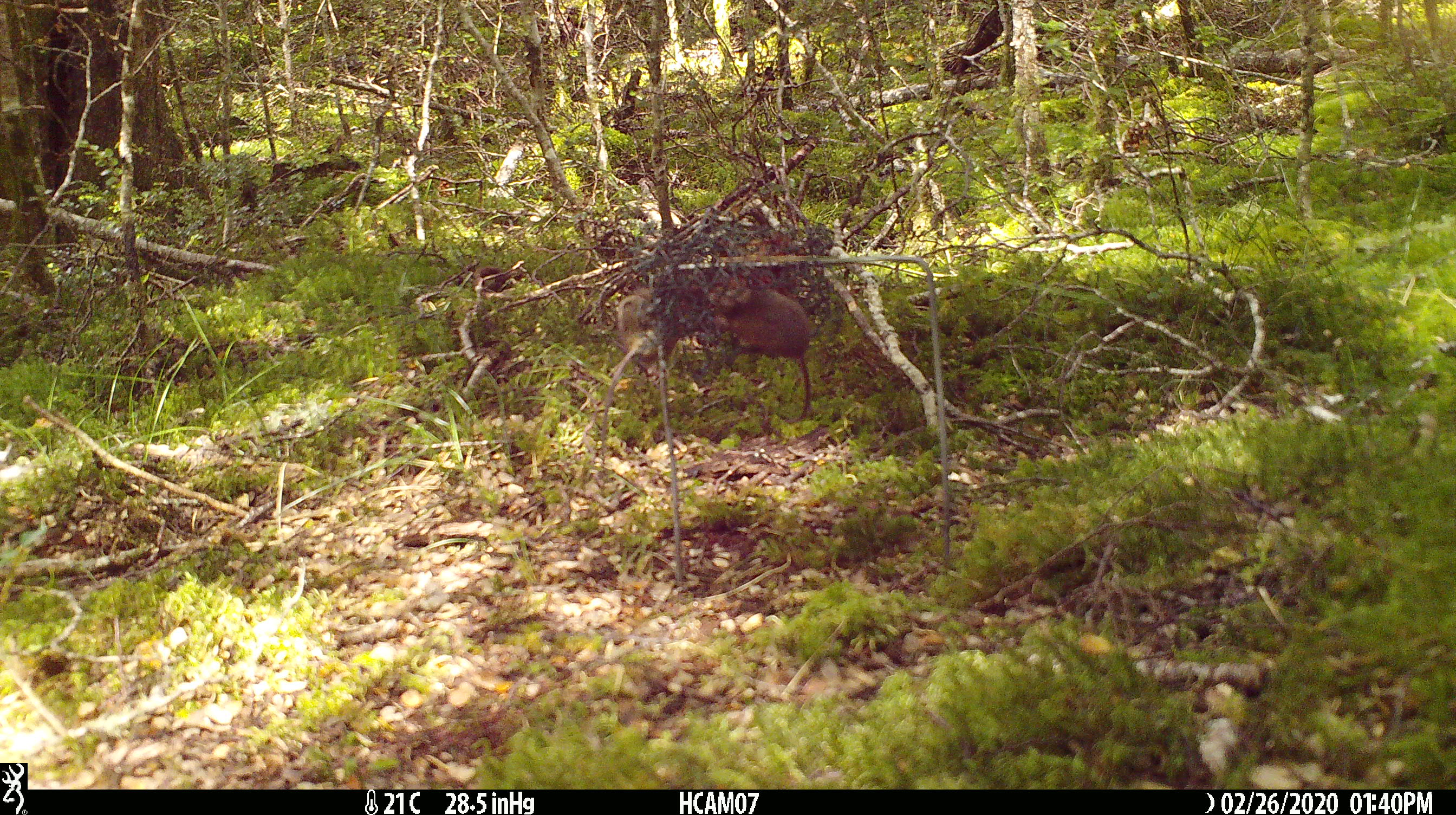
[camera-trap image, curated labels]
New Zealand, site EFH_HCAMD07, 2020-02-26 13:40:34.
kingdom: Animalia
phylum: Chordata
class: Mammalia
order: Rodentia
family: Muridae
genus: Mus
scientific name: Mus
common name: mouse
Mouse (Mus).